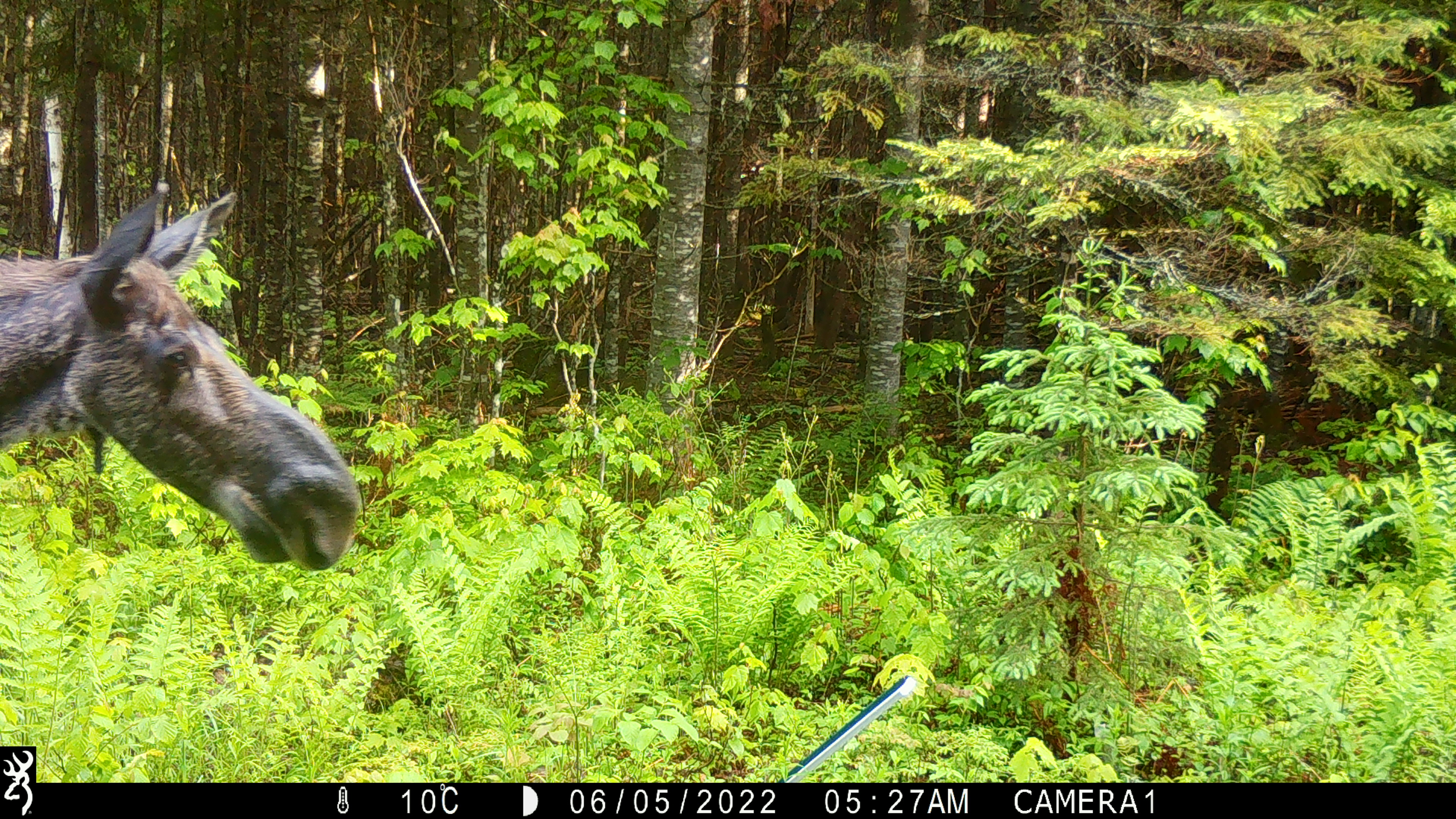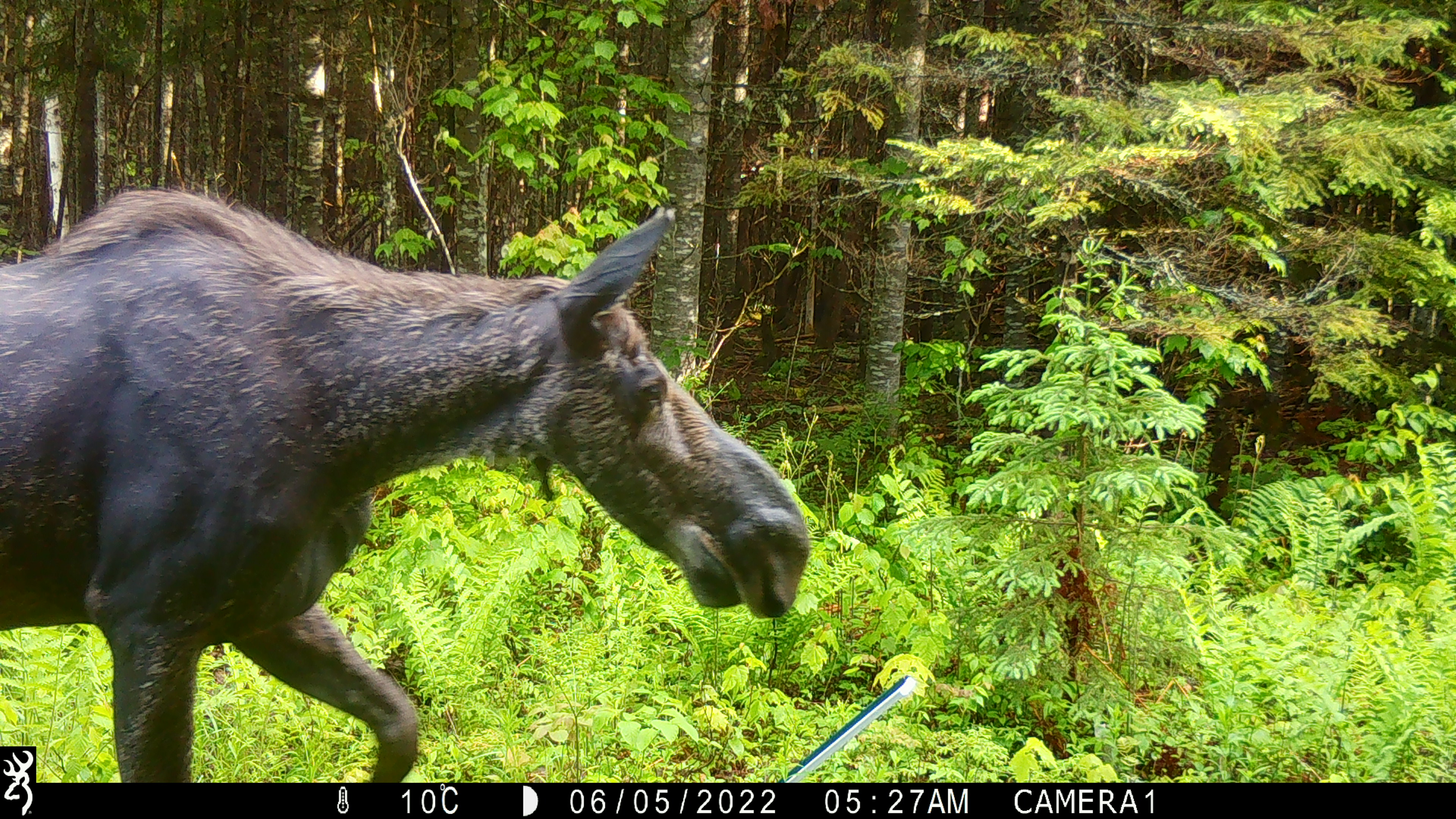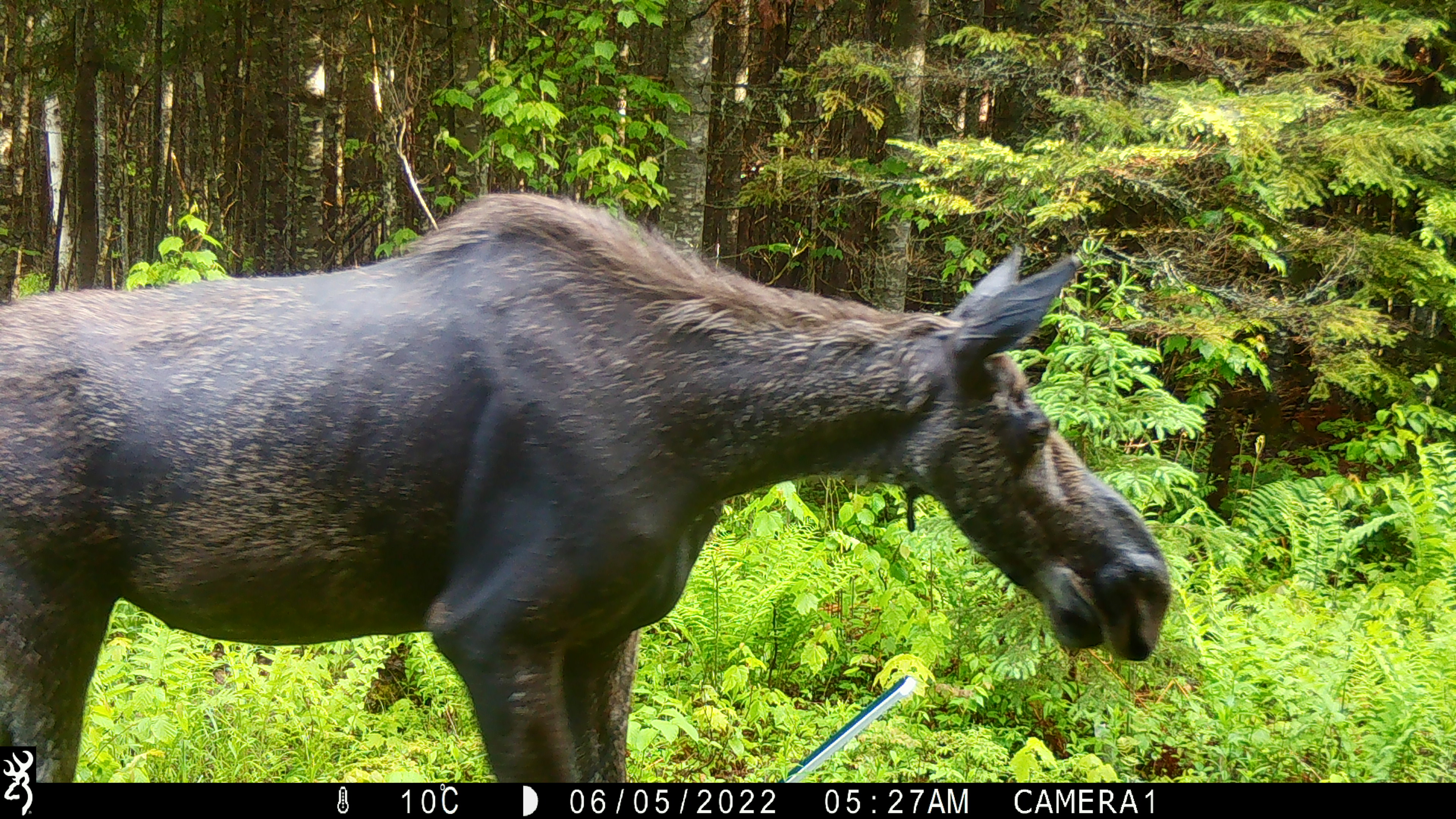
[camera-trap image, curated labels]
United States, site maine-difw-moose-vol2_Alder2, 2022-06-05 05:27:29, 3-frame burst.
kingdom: Animalia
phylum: Chordata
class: Mammalia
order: Artiodactyla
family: Cervidae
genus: Alces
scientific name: Alces alces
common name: moose